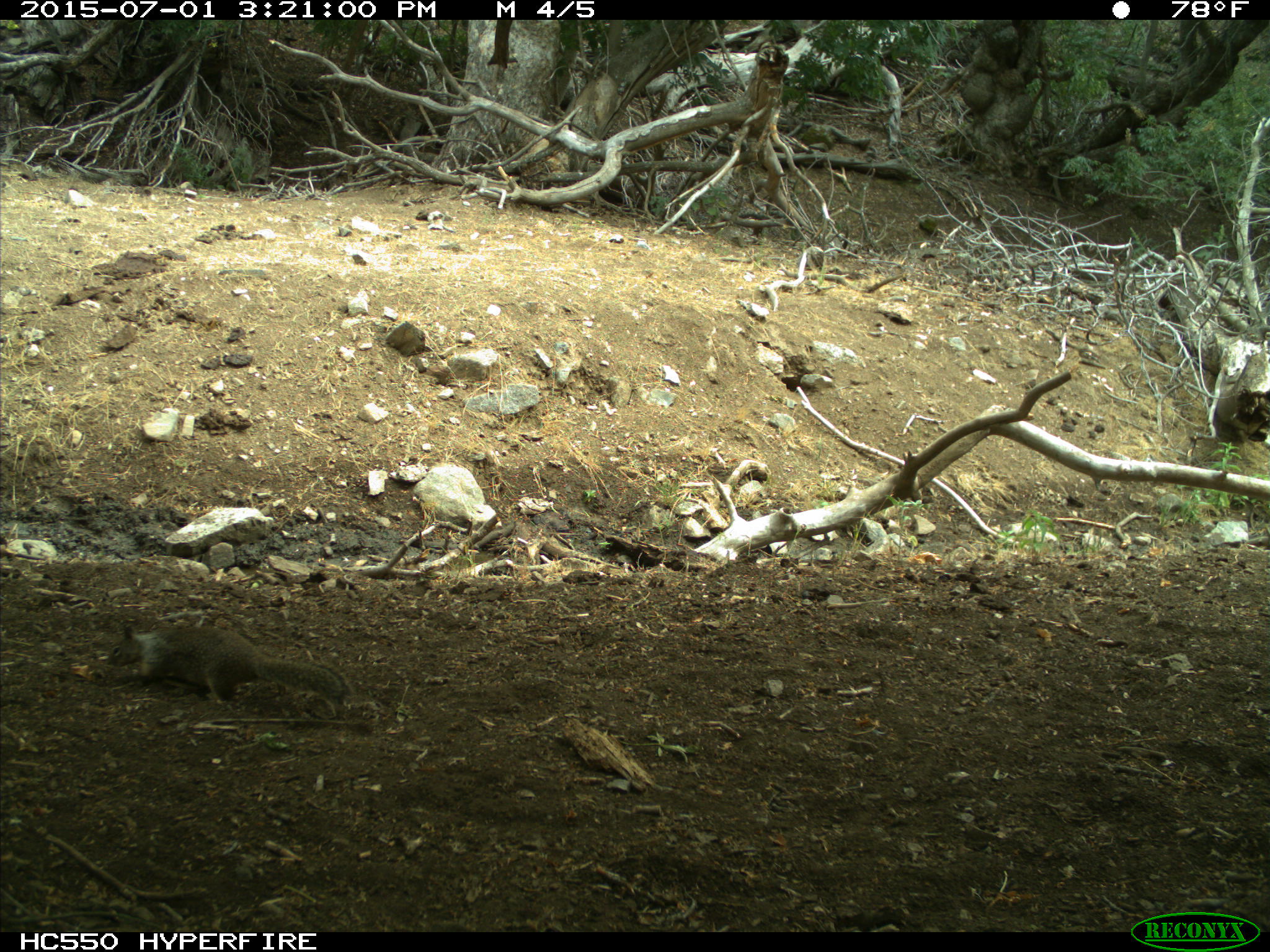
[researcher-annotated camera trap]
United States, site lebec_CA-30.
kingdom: Animalia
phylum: Chordata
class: Mammalia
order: Rodentia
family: Sciuridae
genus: Otospermophilus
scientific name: Otospermophilus beecheyi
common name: california ground squirrel